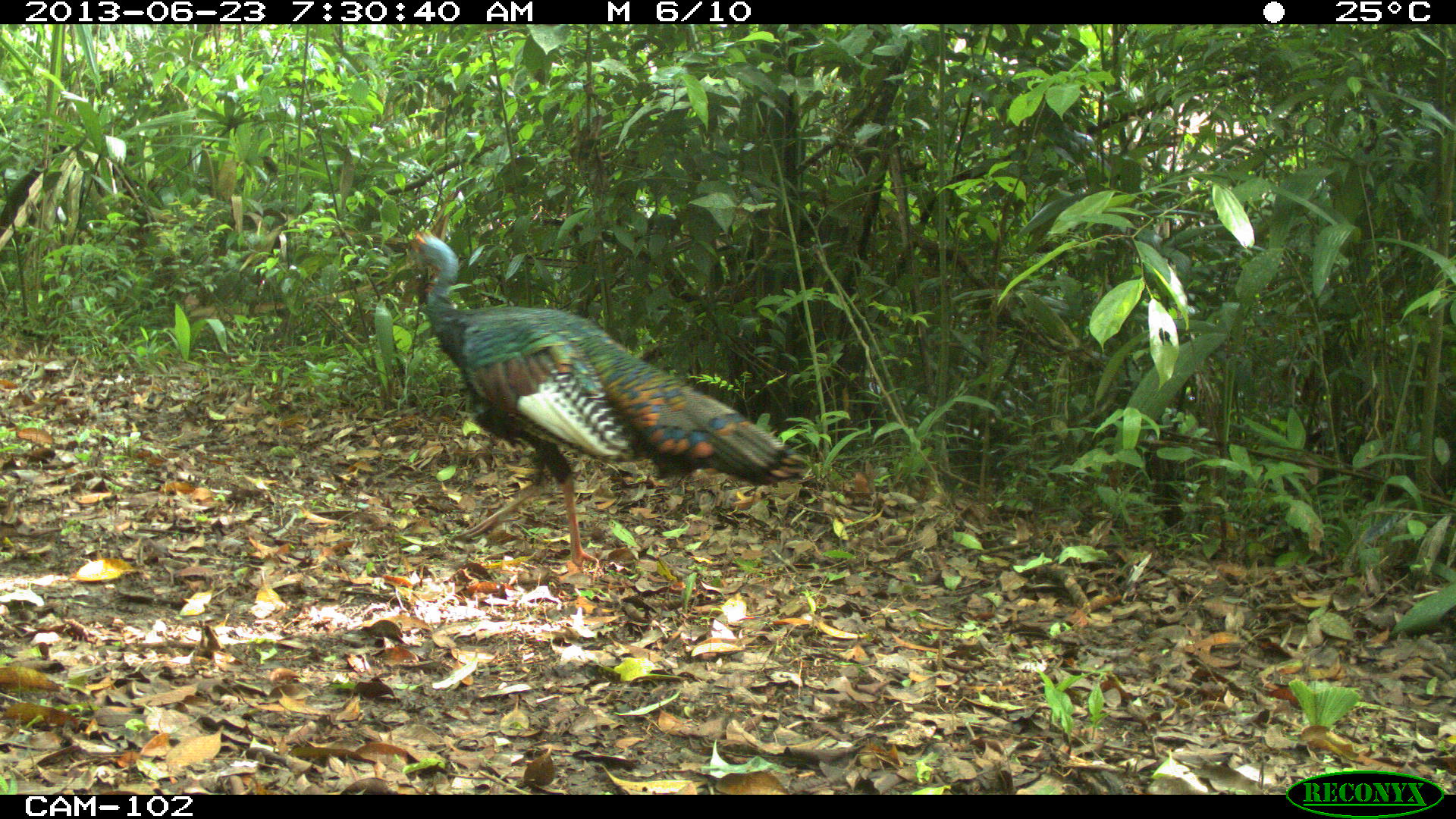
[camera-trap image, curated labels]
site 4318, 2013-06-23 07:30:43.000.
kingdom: Animalia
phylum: Chordata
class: Aves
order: Galliformes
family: Phasianidae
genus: Meleagris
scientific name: Meleagris ocellata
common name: ocellated turkey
Meleagris ocellata (ocellated turkey), count 1, sex male.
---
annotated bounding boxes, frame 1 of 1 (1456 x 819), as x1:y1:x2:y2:
meleagris ocellata: 391:226:813:574